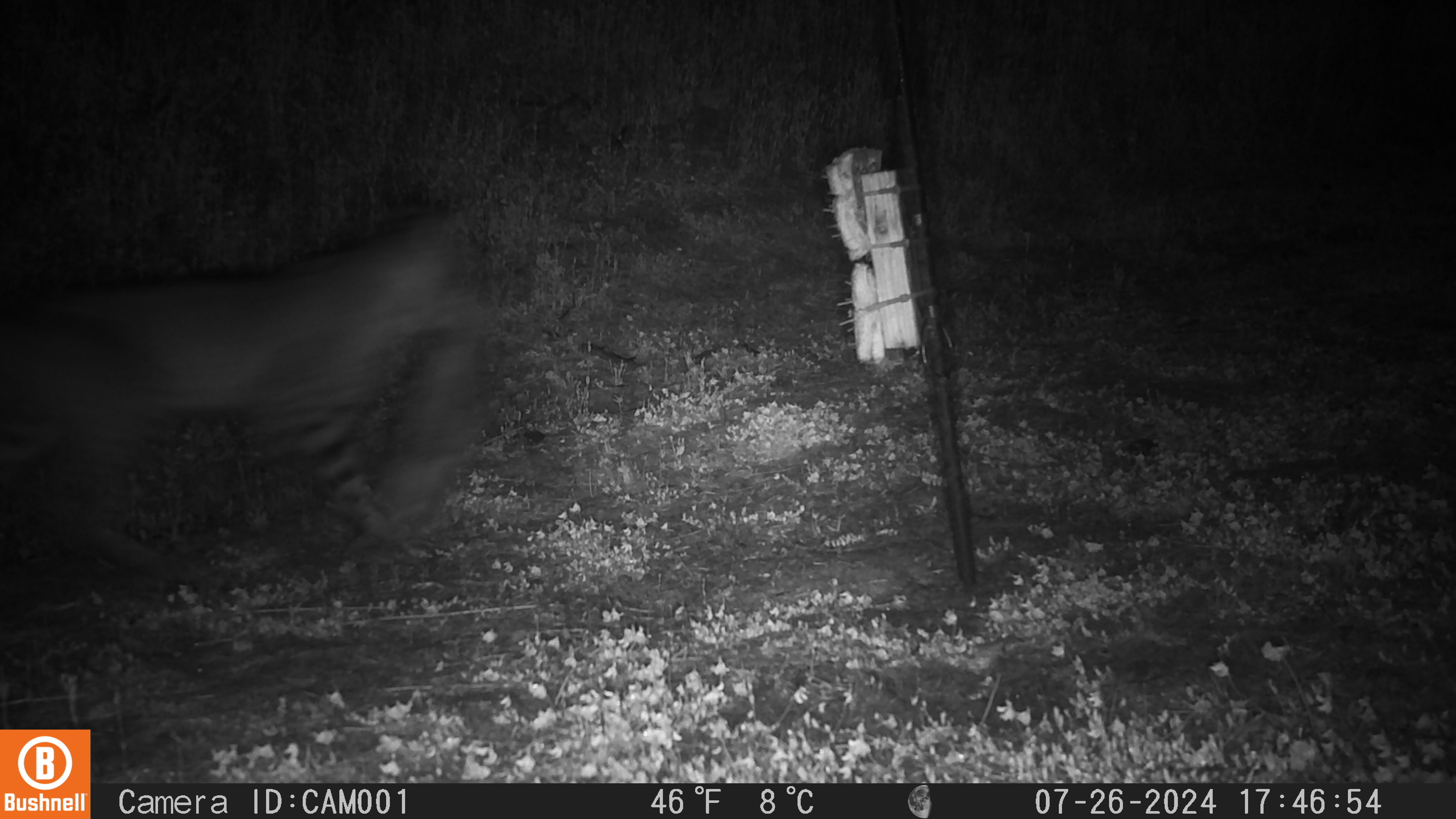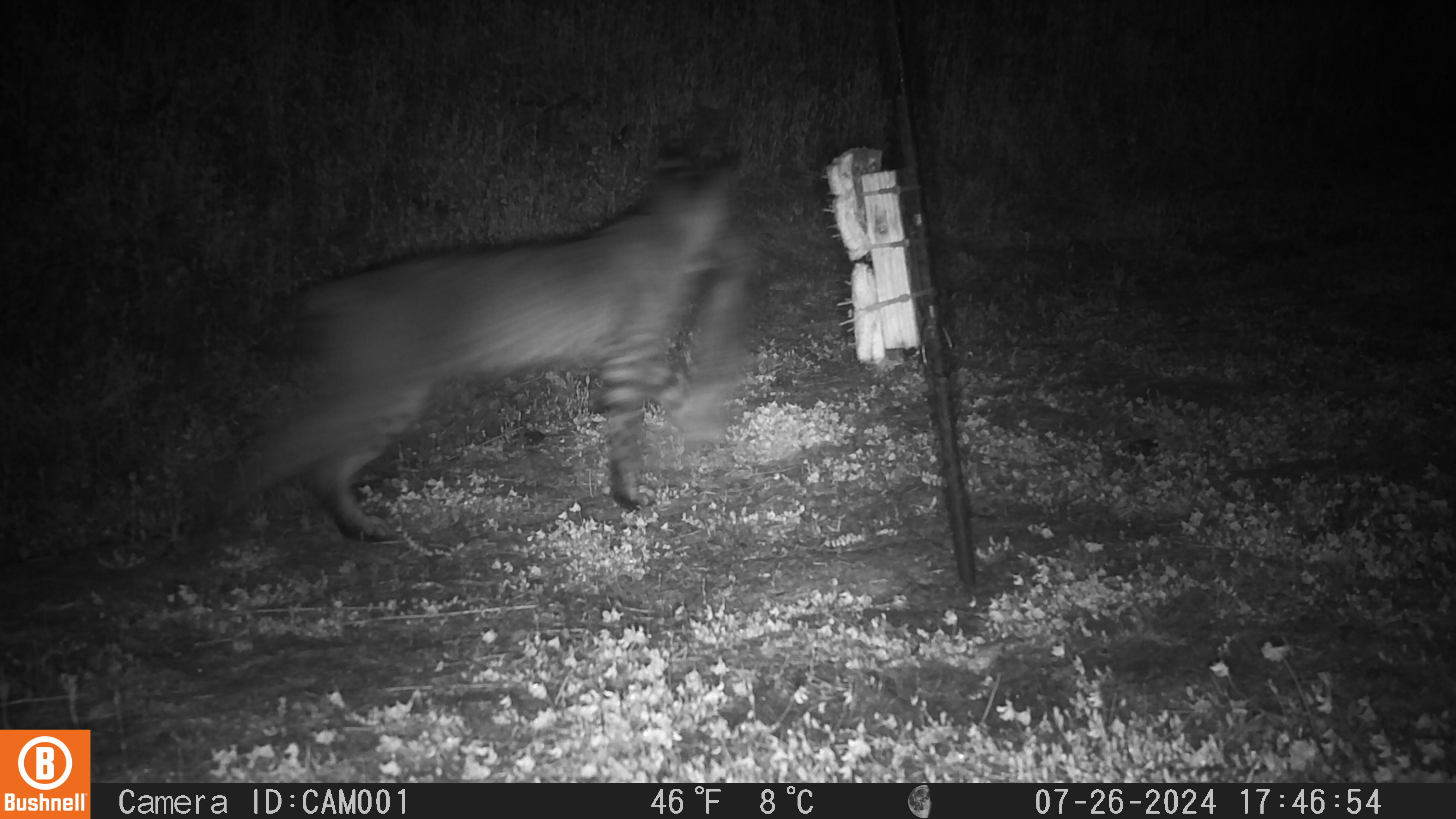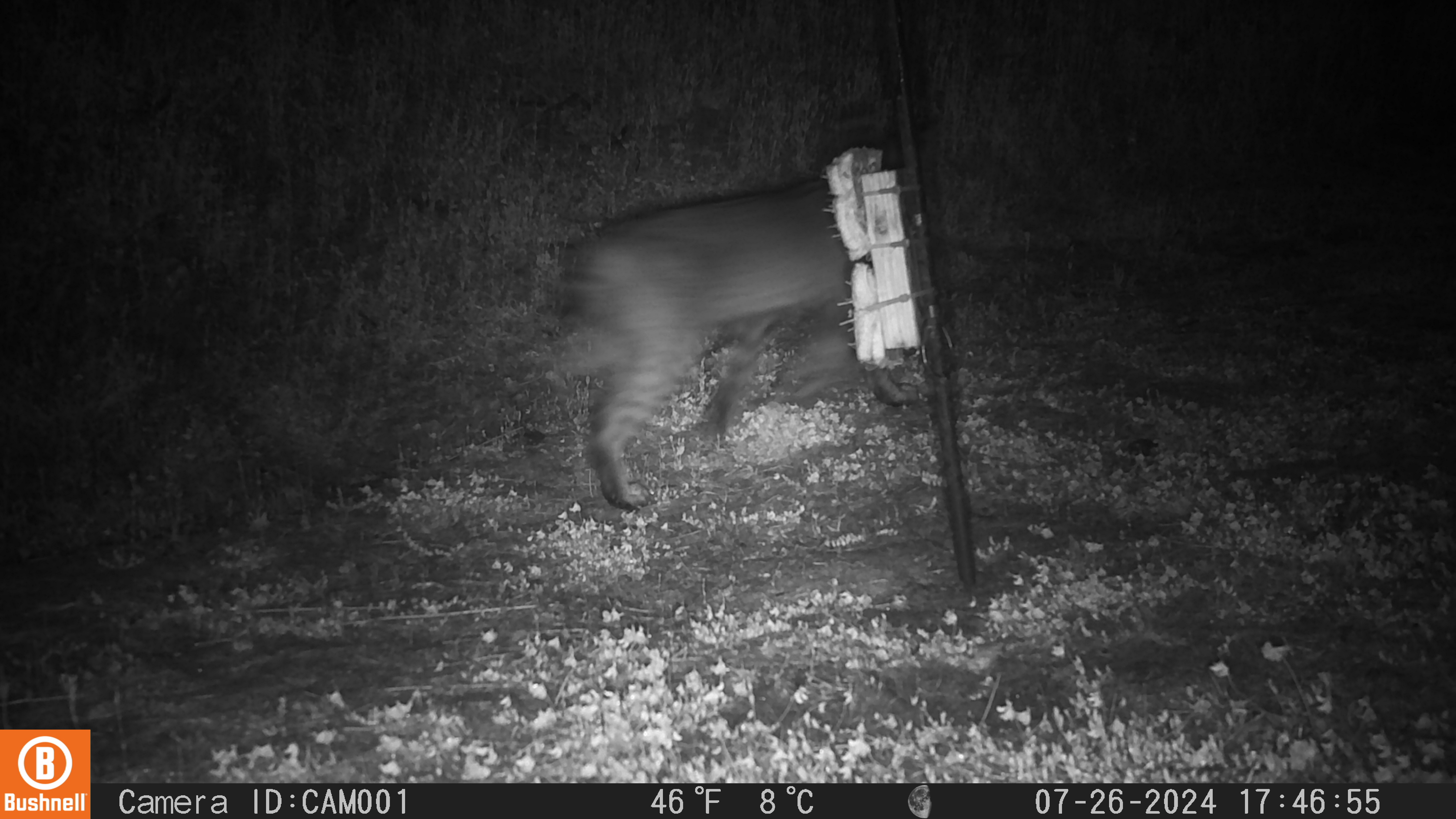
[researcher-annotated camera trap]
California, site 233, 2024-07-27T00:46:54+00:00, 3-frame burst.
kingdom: Animalia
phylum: Chordata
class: Mammalia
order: Carnivora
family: Felidae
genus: Lynx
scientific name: Lynx rufus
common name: bobcat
Bobcat (Lynx rufus).